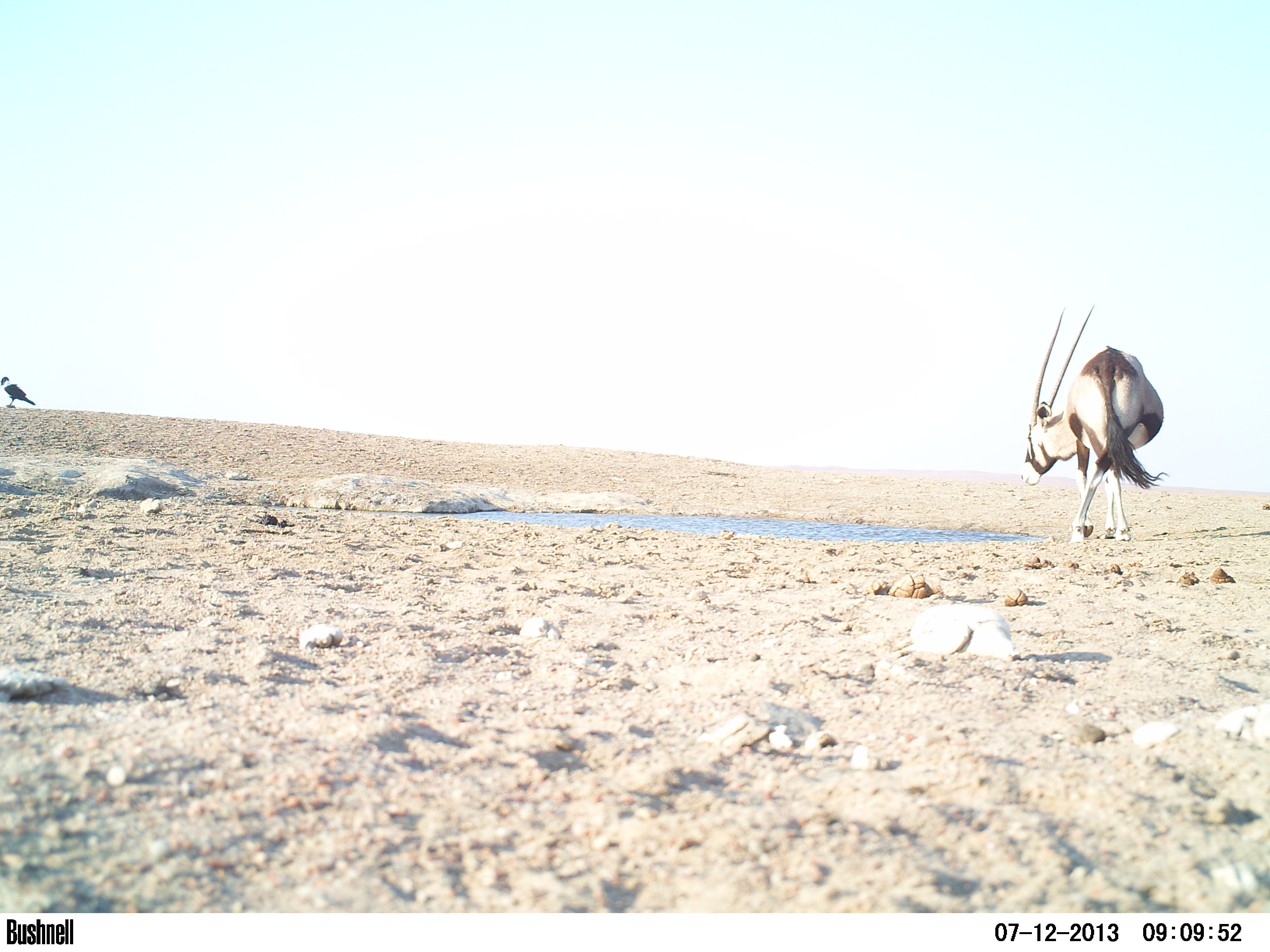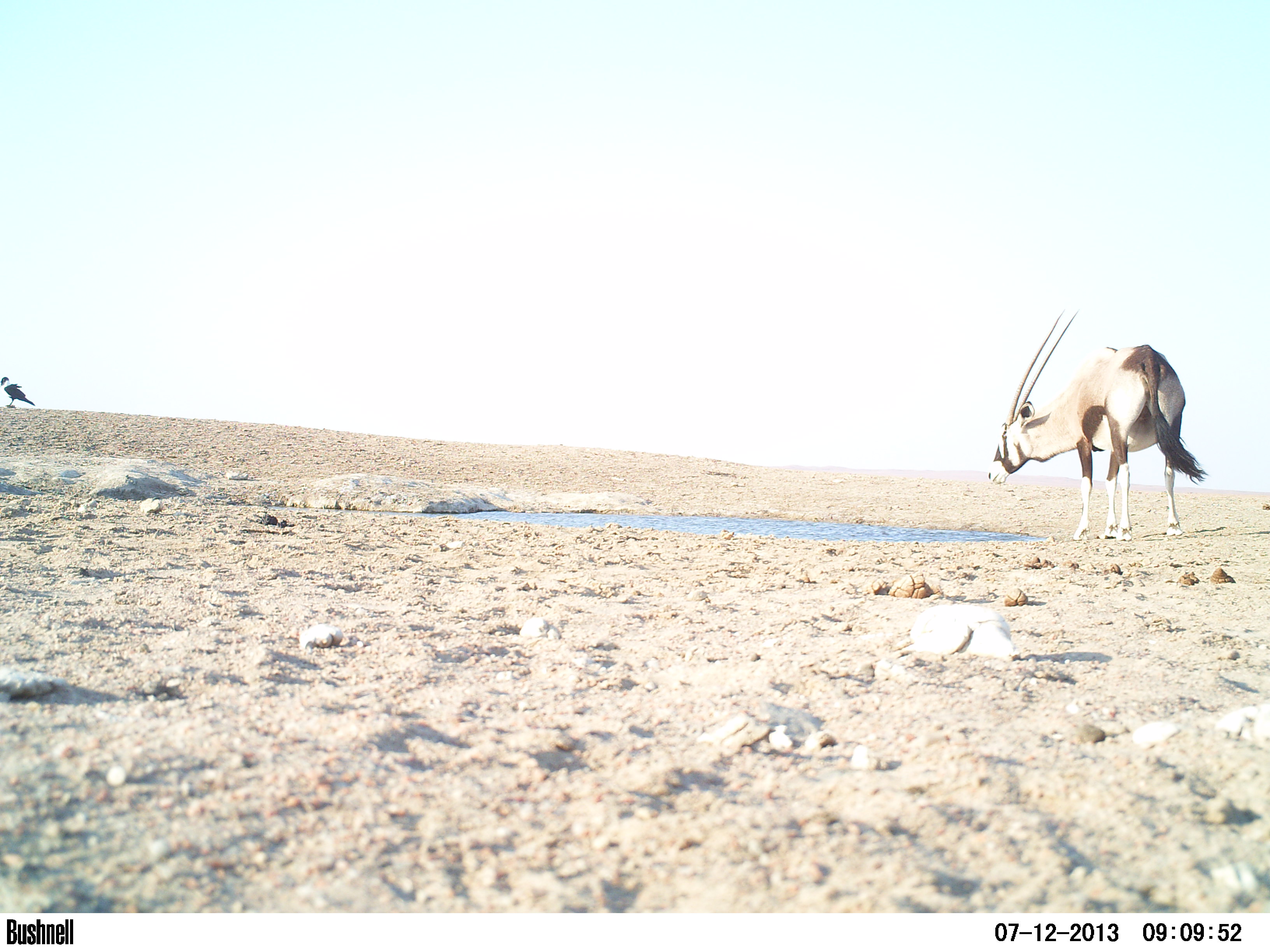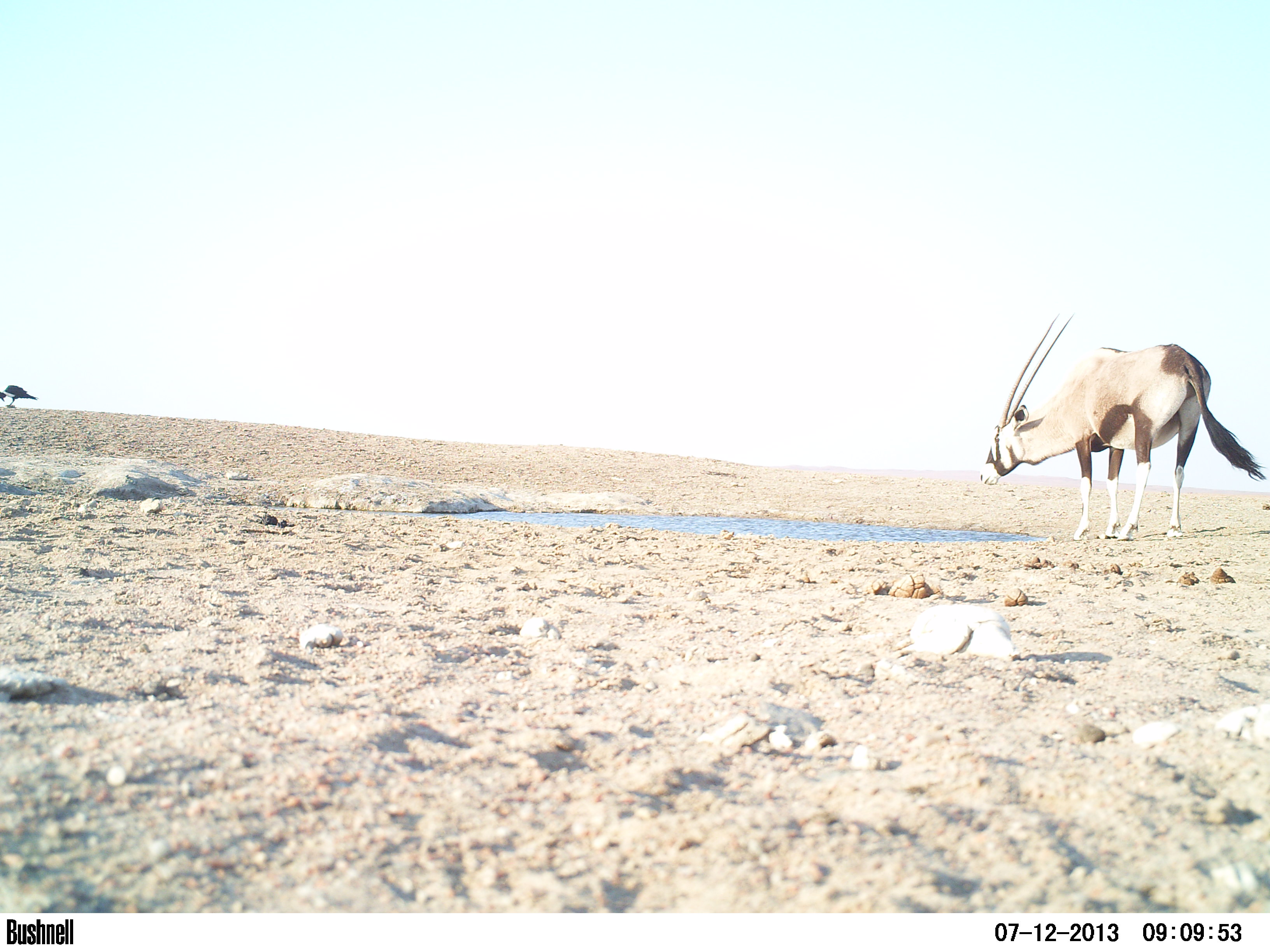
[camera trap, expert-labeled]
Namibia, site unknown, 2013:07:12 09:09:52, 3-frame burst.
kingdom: Animalia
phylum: Chordata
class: Mammalia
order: Artiodactyla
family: Bovidae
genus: Oryx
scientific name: Oryx gazella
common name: gemsbok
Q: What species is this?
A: Oryx gazella (gemsbok).